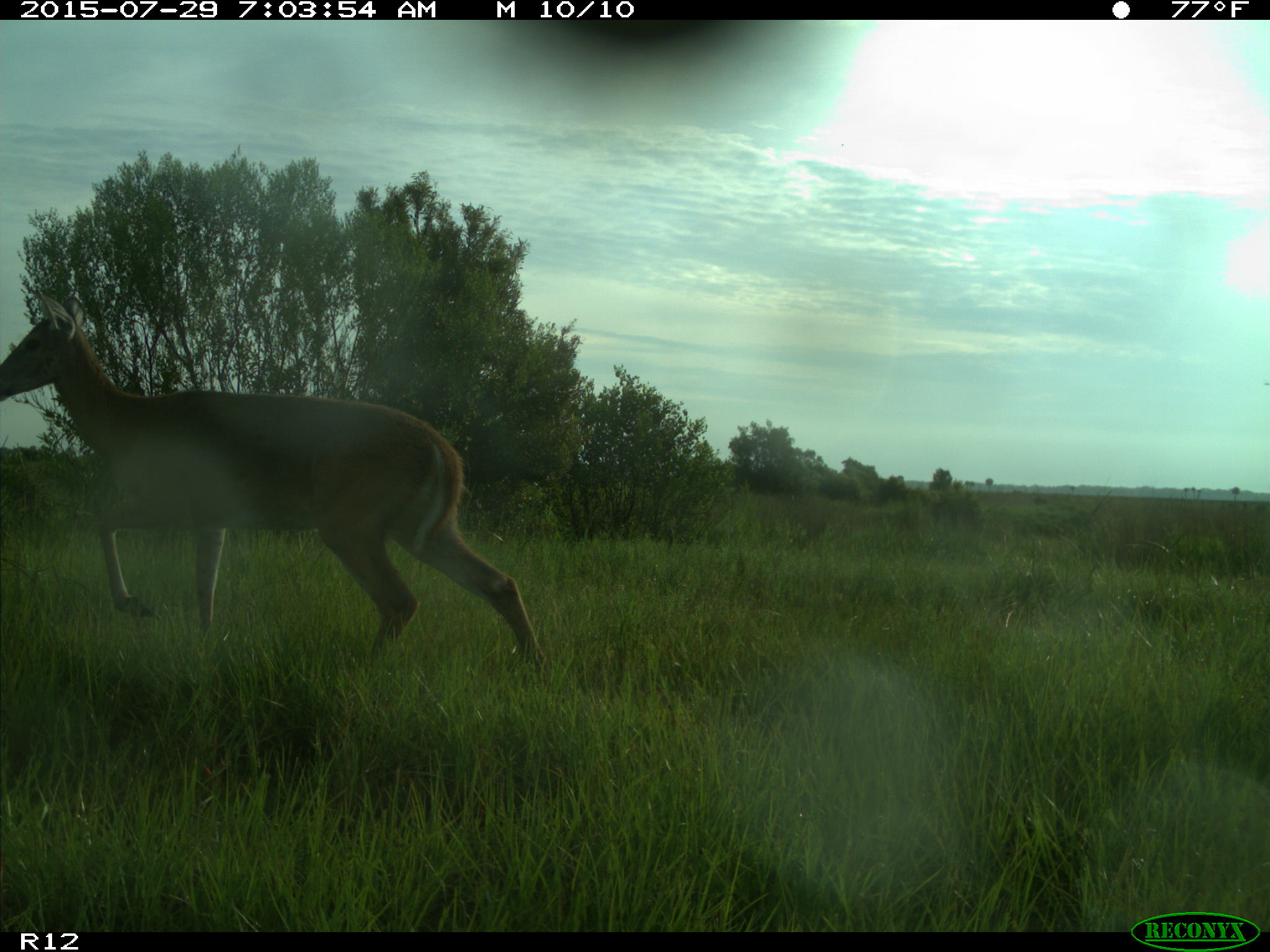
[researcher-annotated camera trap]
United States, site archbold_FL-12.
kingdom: Animalia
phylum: Chordata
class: Mammalia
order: Artiodactyla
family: Cervidae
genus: Odocoileus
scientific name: Odocoileus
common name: deer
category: unidentified deer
Unidentified deer (deer) (Odocoileus).